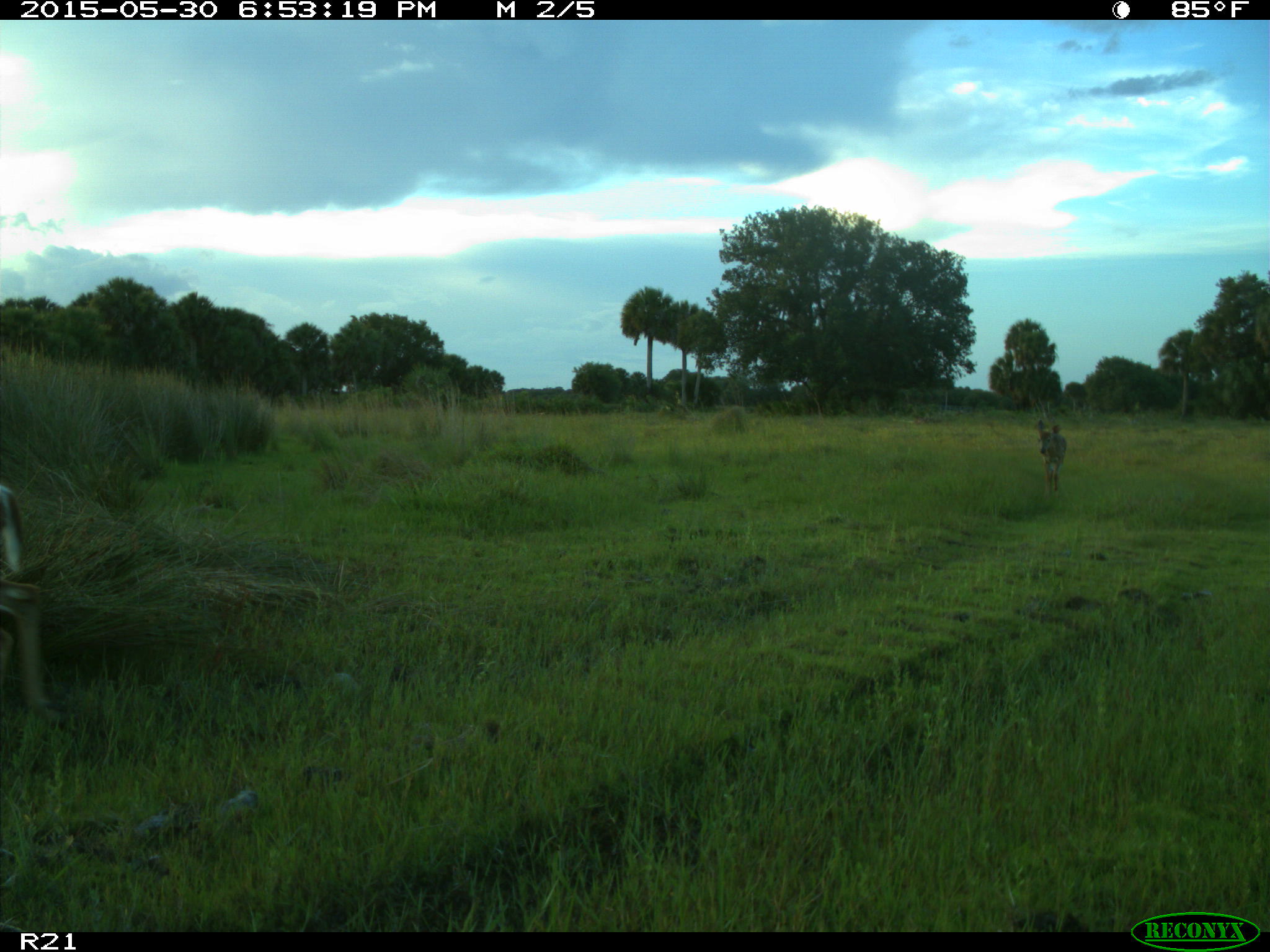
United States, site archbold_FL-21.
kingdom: Animalia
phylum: Chordata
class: Mammalia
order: Artiodactyla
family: Cervidae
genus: Odocoileus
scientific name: Odocoileus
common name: deer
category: unidentified deer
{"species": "unidentified deer (deer) (Odocoileus)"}